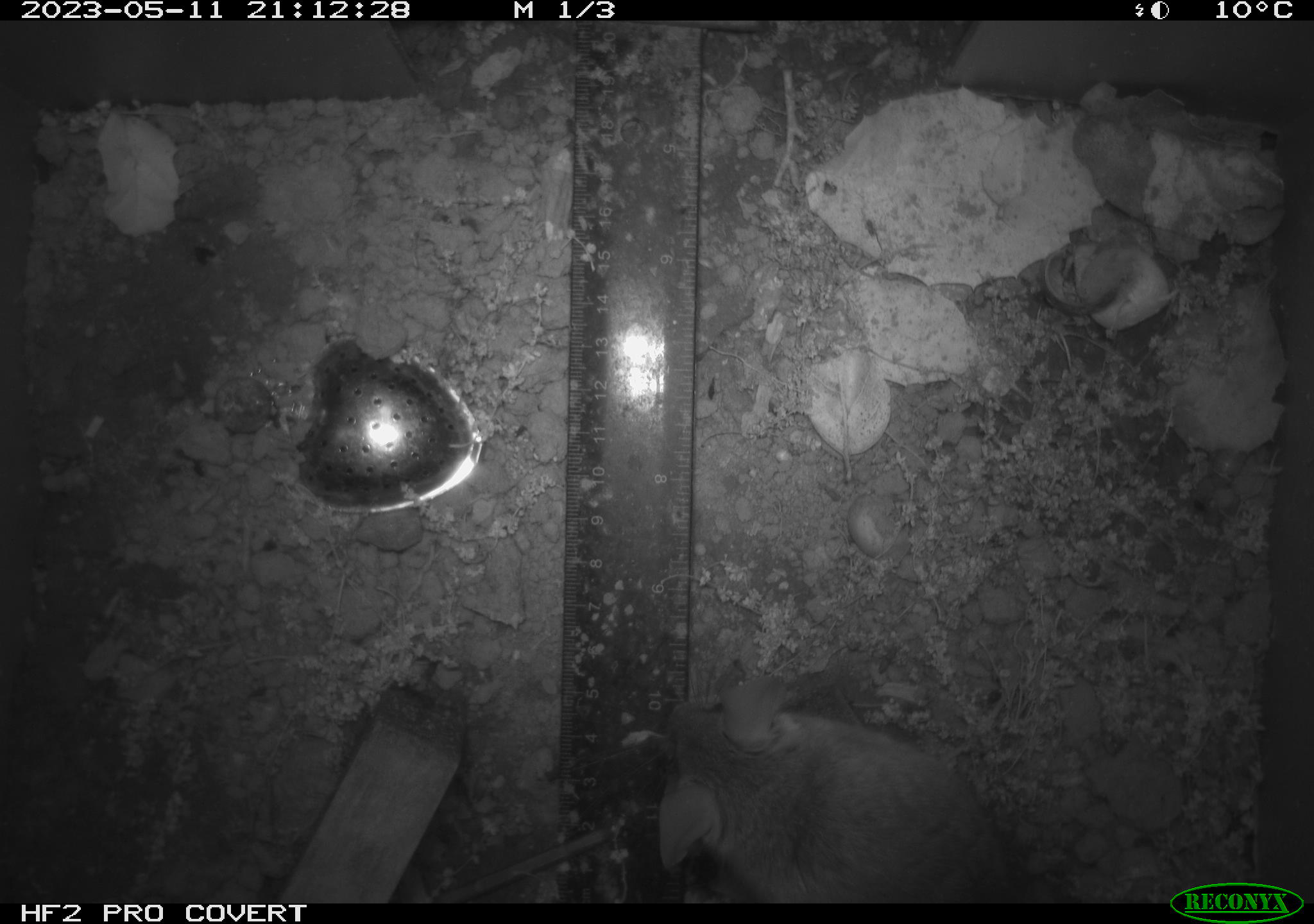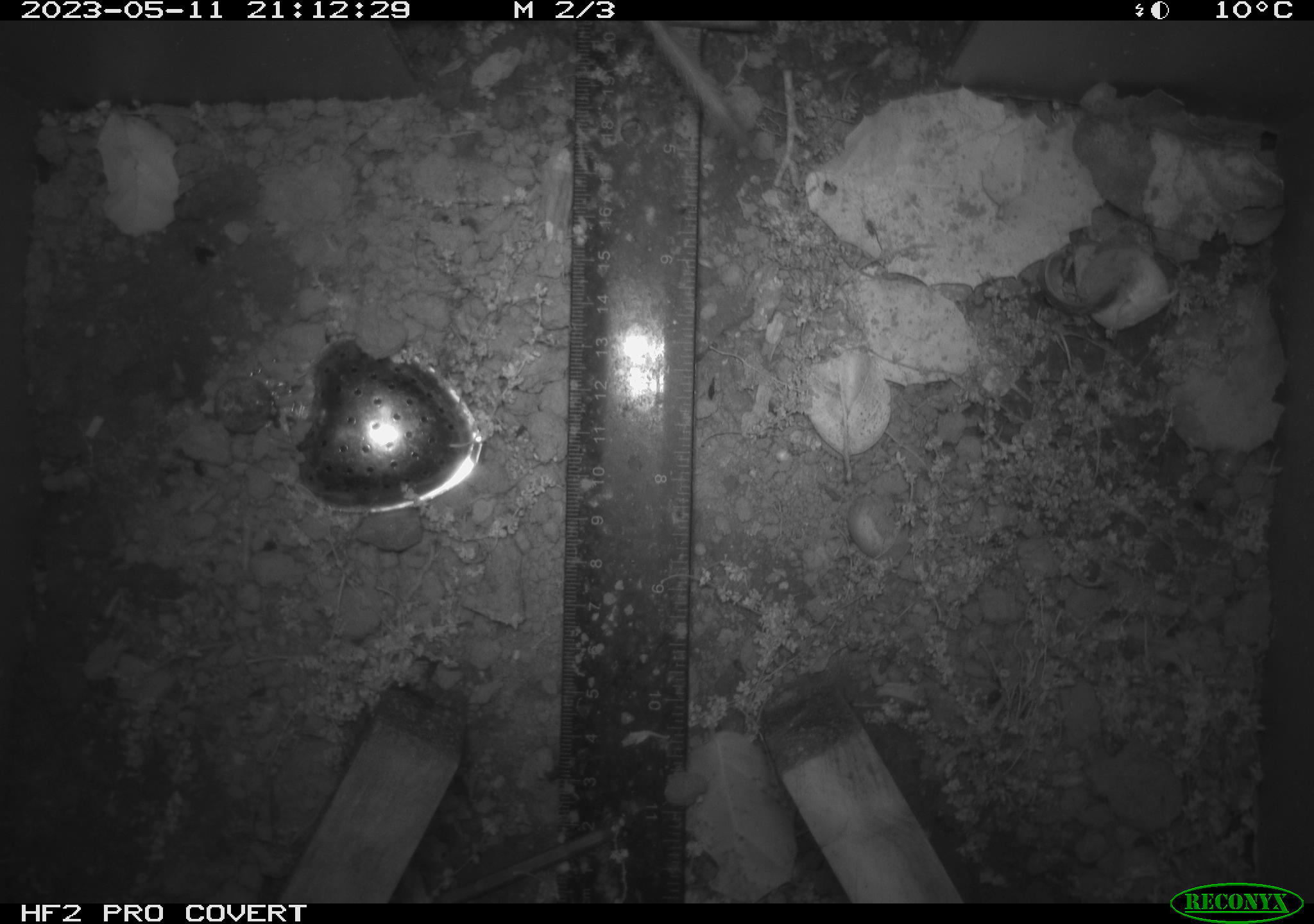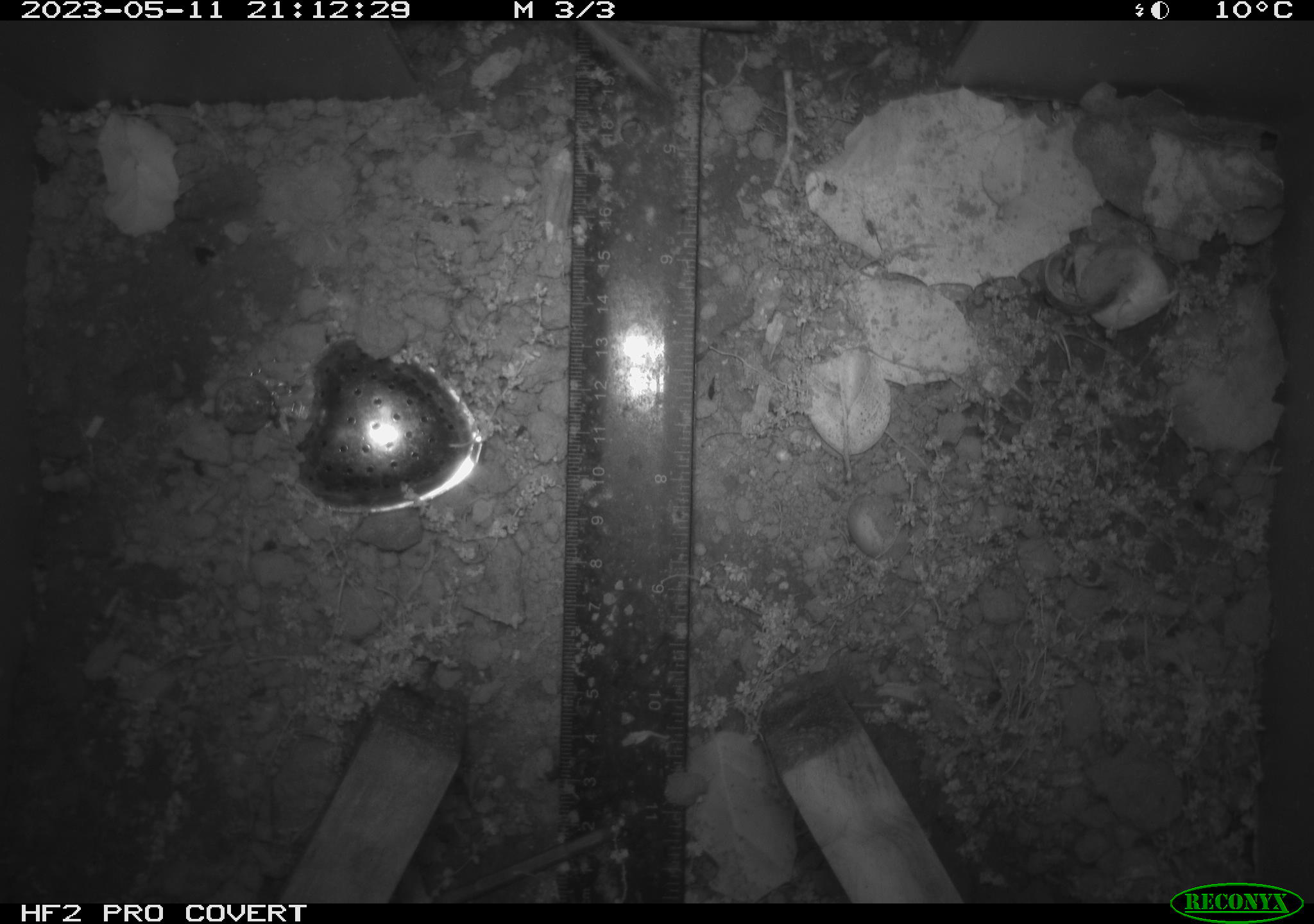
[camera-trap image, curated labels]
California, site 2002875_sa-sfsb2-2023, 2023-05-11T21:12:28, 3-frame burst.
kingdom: Animalia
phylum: Chordata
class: Mammalia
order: Rodentia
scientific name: Rodentia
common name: mouse species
Mouse species (Rodentia).